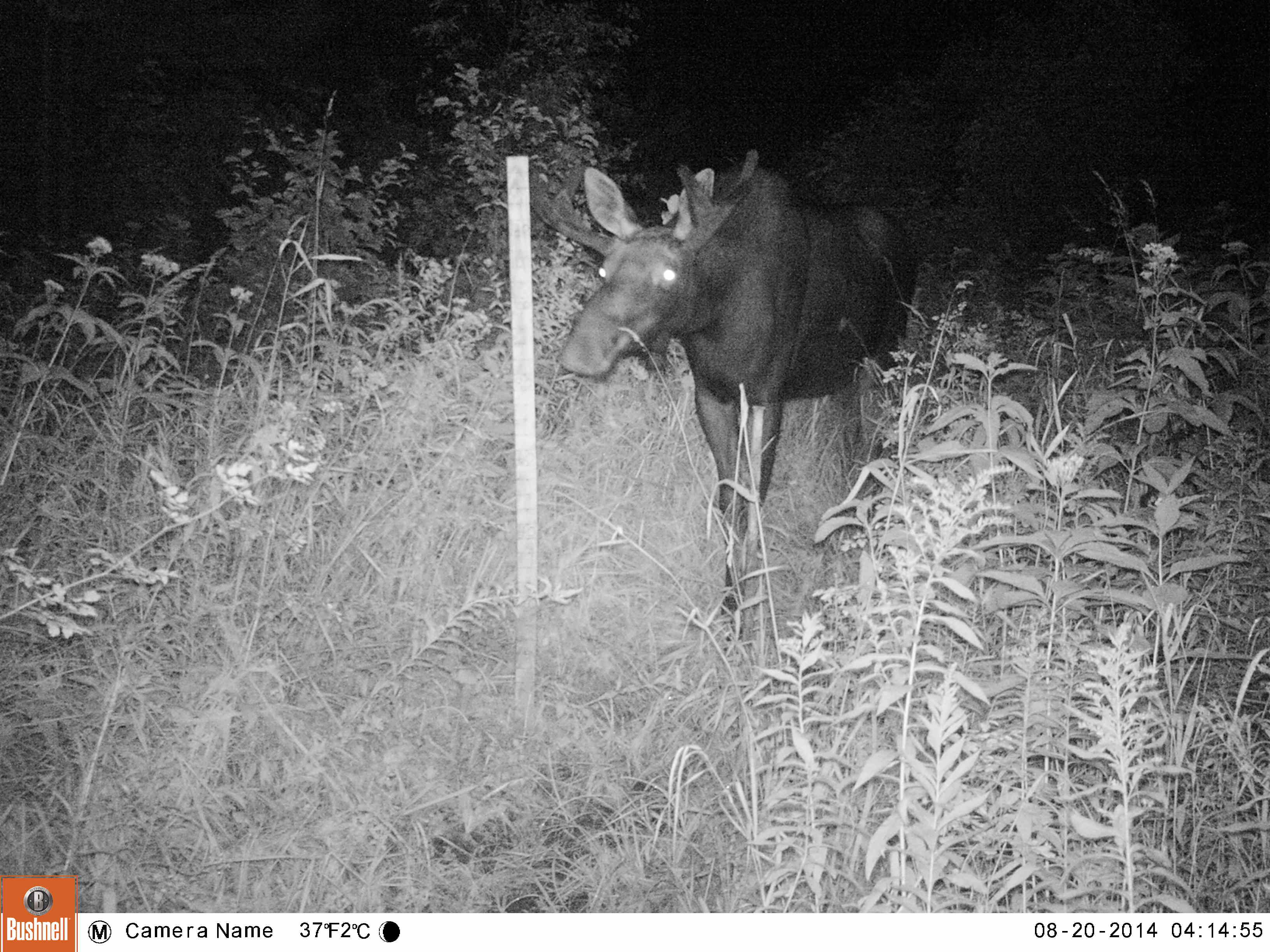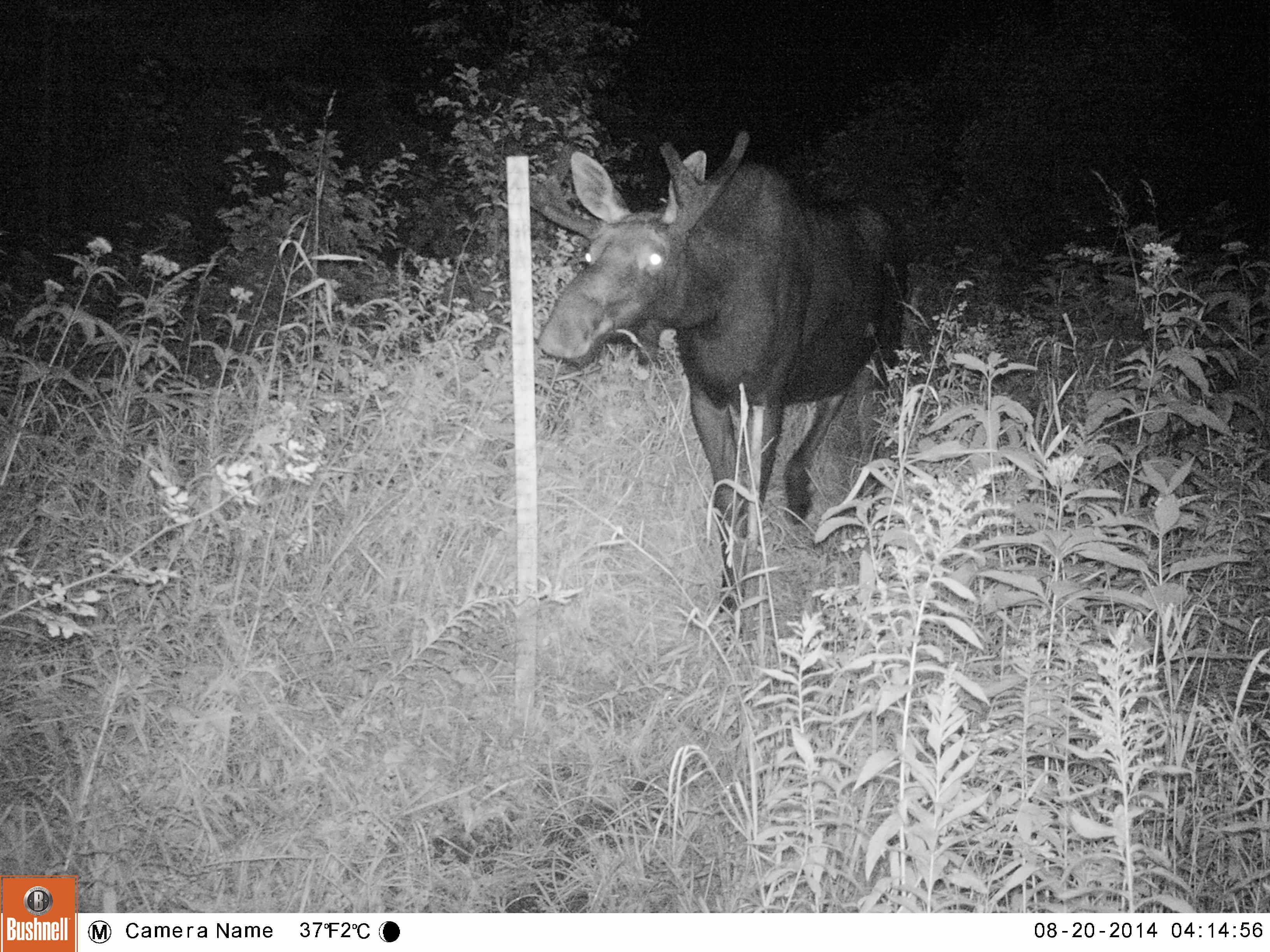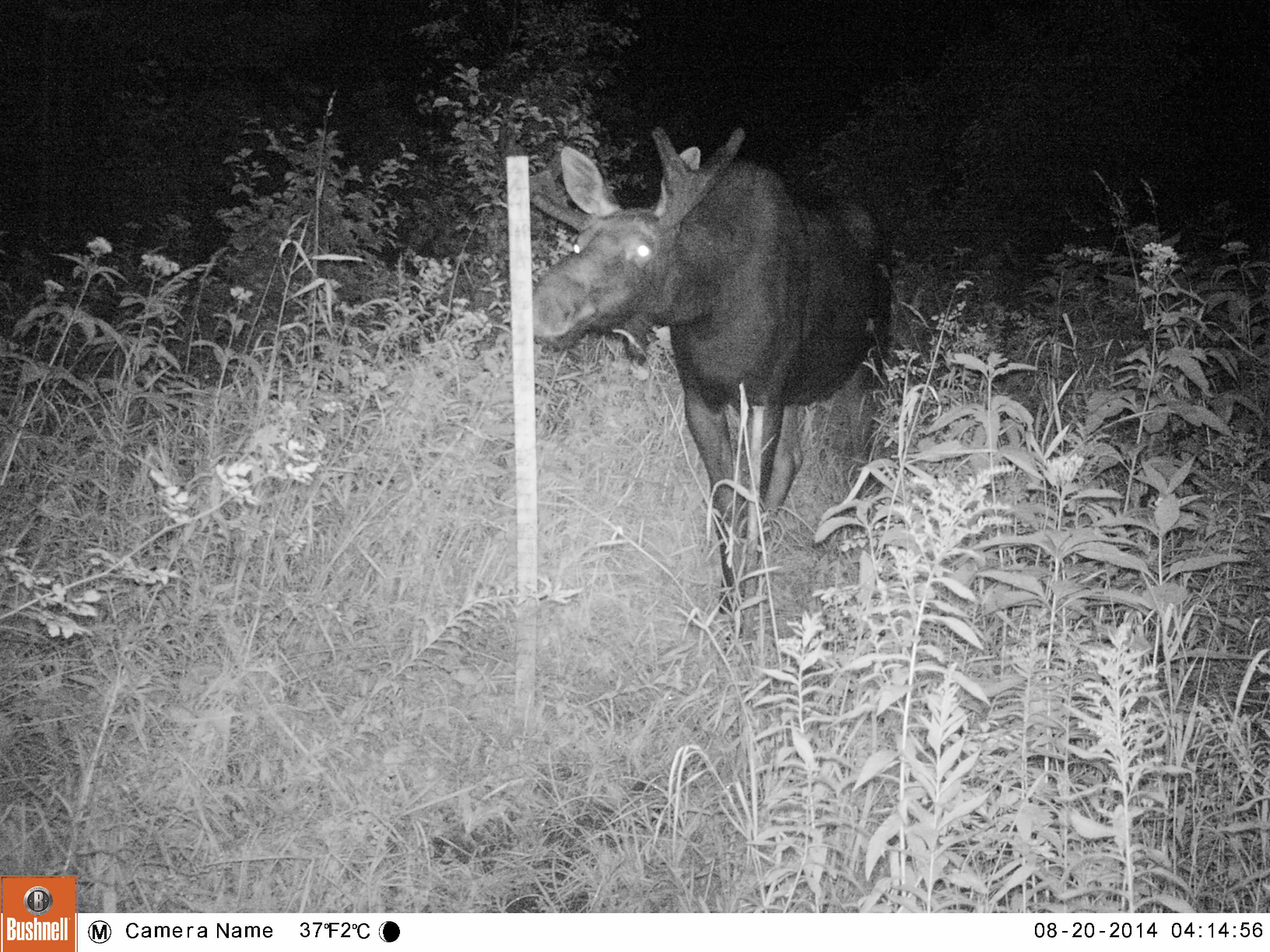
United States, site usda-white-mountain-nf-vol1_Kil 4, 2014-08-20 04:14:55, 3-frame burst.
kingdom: Animalia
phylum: Chordata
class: Mammalia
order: Artiodactyla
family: Cervidae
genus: Alces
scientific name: Alces alces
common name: moose